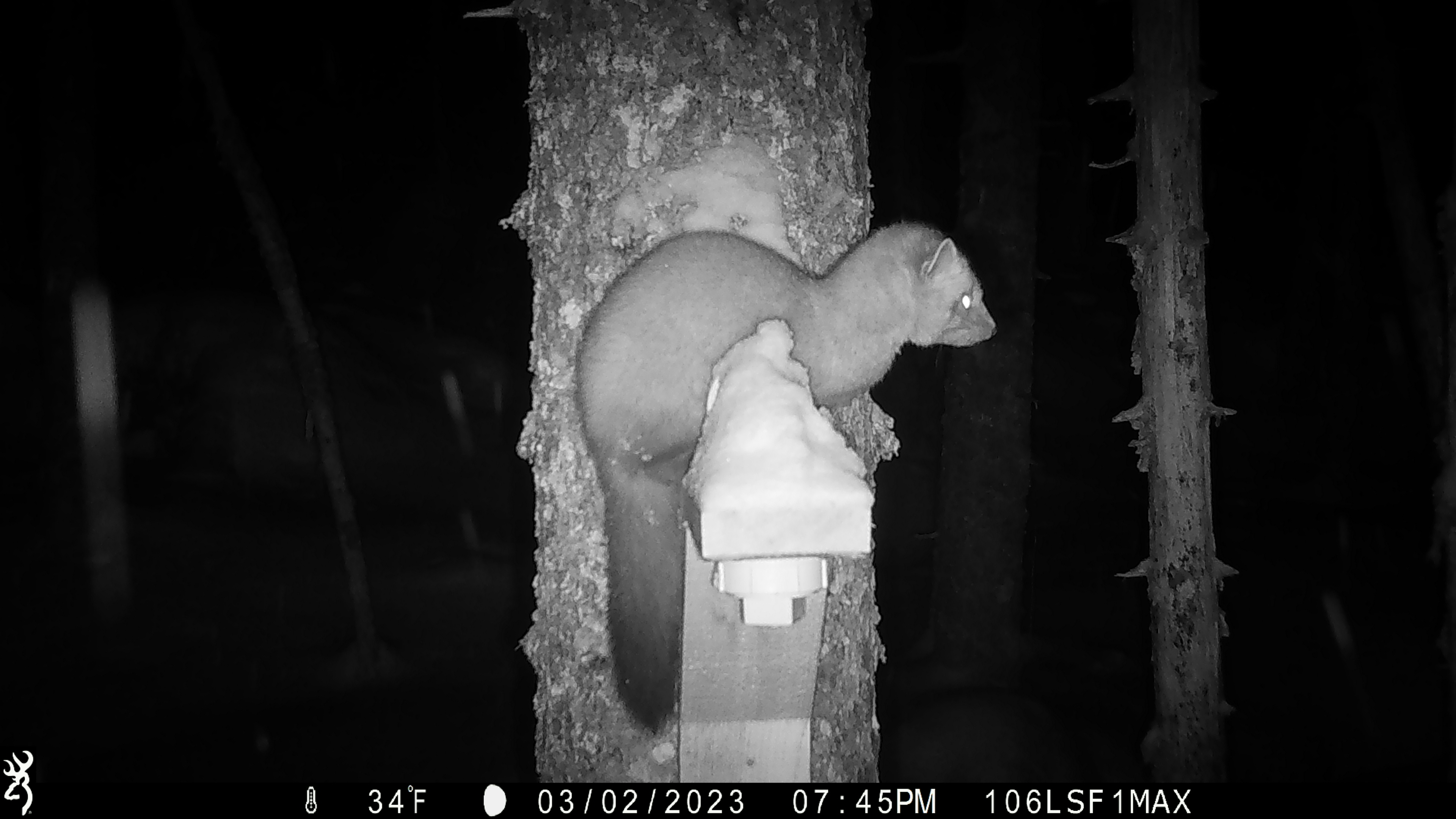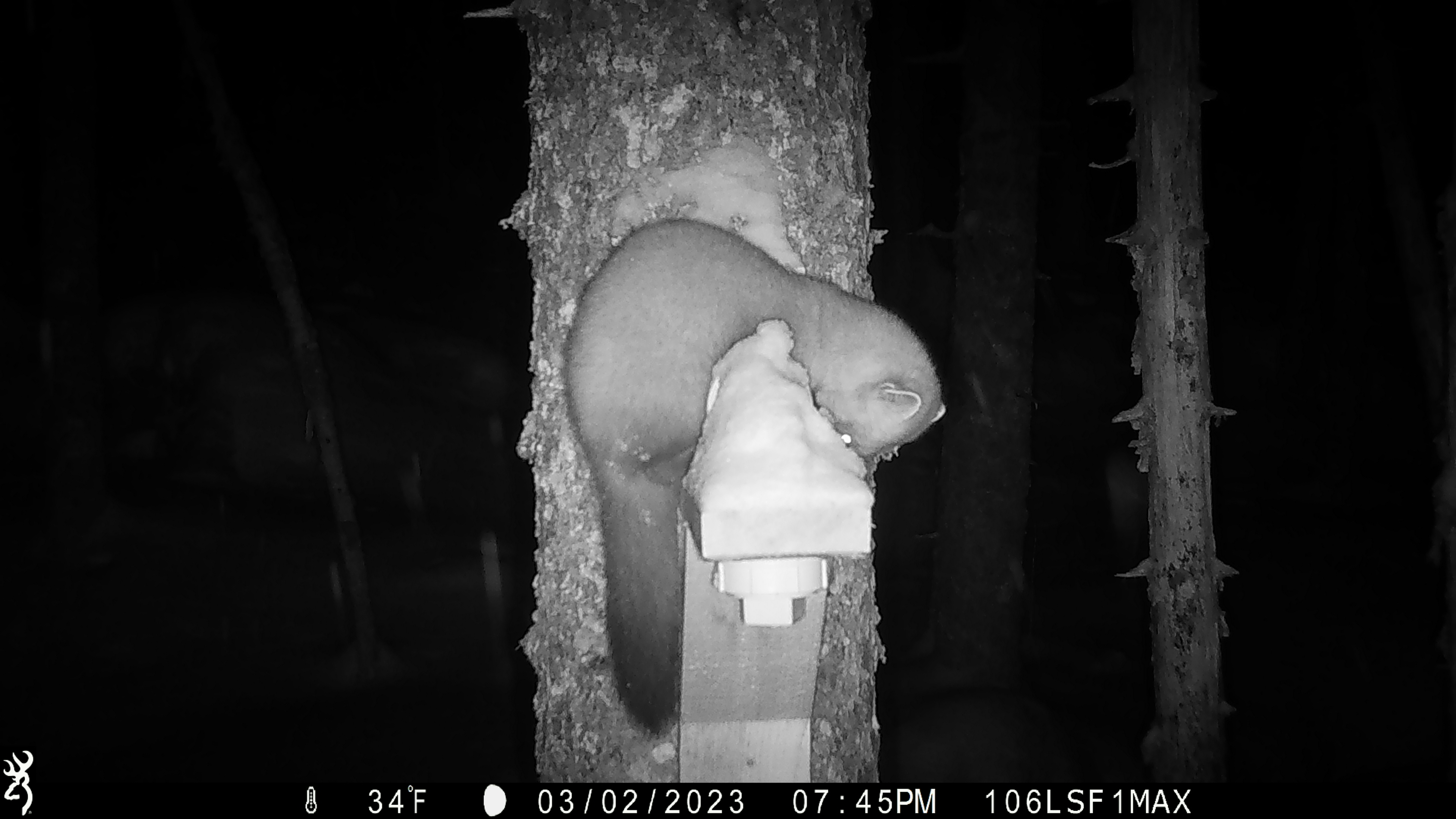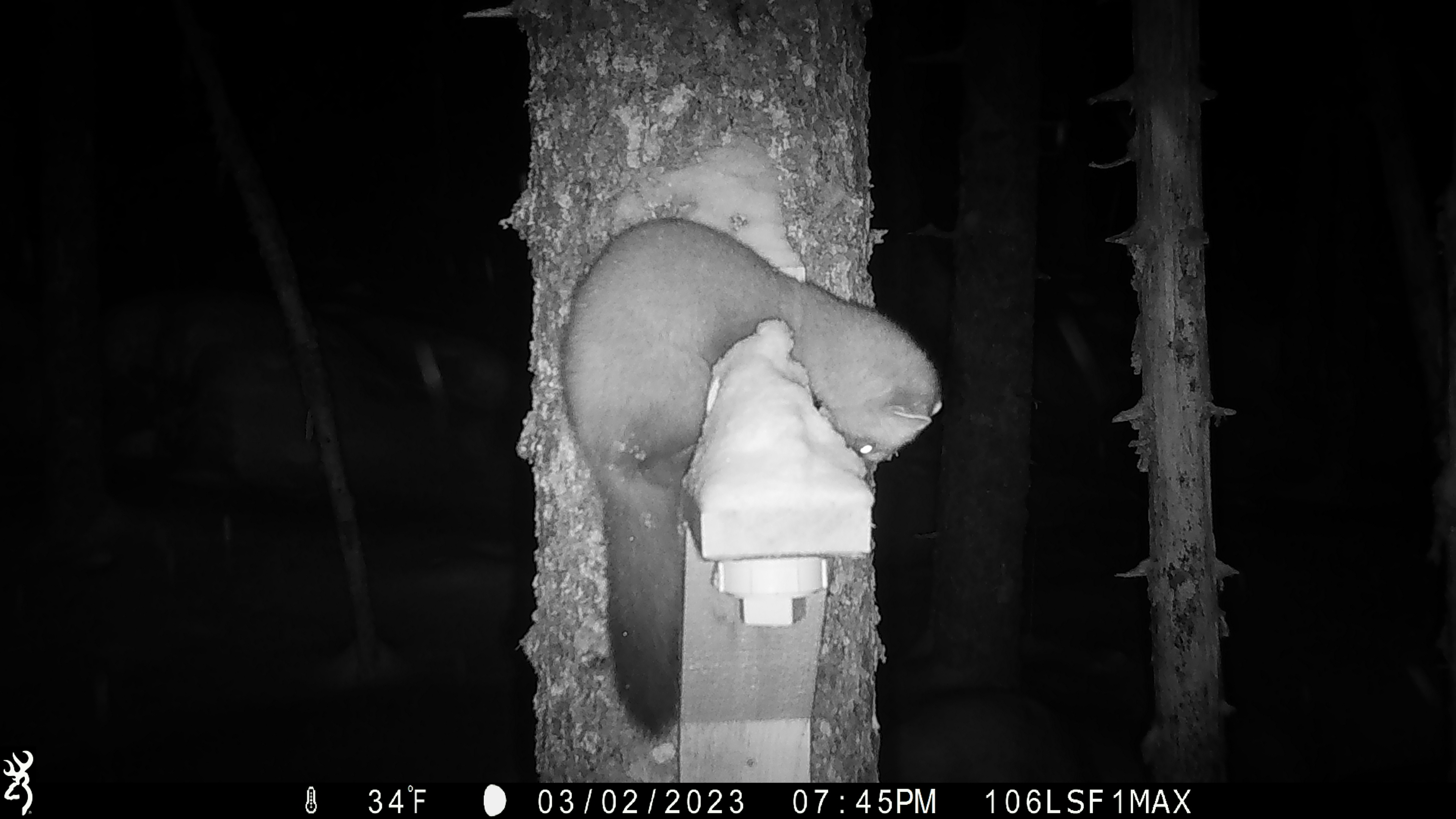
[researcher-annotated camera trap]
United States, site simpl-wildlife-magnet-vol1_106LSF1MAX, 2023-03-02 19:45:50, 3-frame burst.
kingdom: Animalia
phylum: Chordata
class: Mammalia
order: Carnivora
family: Mustelidae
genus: Martes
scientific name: Martes americana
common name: american marten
American marten (Martes americana).